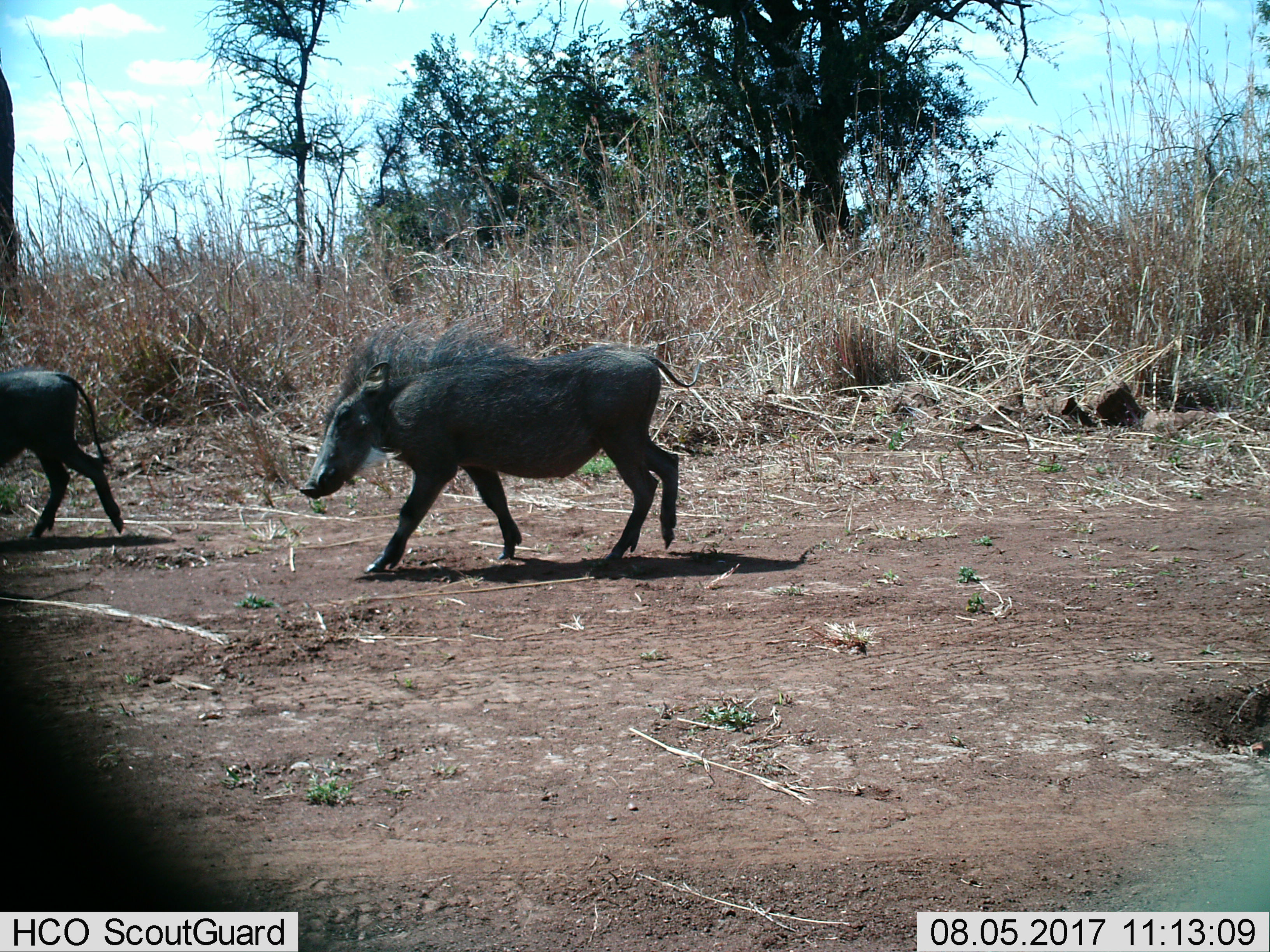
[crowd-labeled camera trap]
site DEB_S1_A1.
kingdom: Animalia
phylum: Chordata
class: Mammalia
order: Artiodactyla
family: Suidae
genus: Phacochoerus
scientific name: Phacochoerus africanus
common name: warthog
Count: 2.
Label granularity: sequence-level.